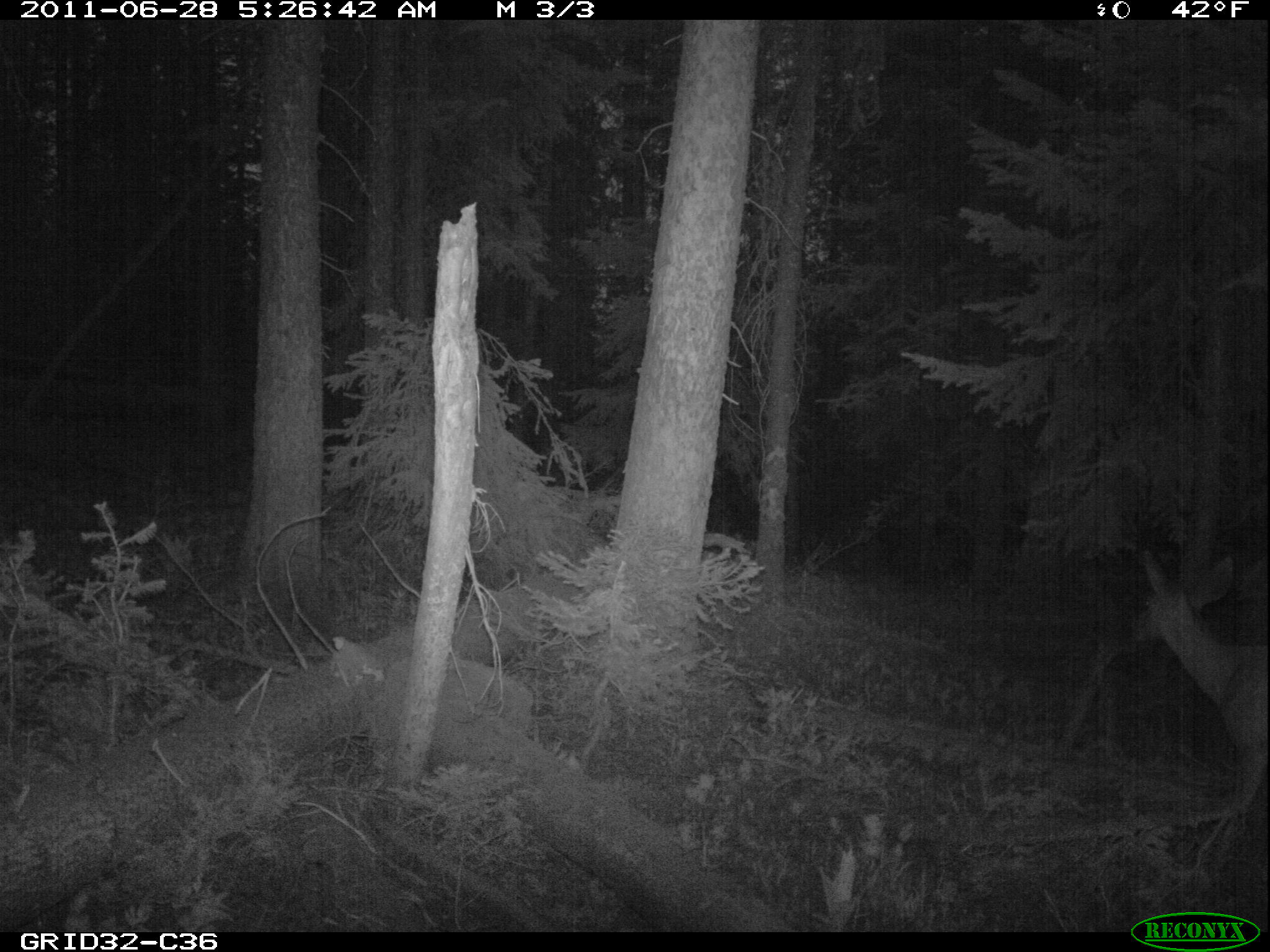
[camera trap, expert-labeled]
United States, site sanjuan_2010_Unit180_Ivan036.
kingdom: Animalia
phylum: Chordata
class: Mammalia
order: Artiodactyla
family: Cervidae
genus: Odocoileus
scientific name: Odocoileus hemionus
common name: mule deer